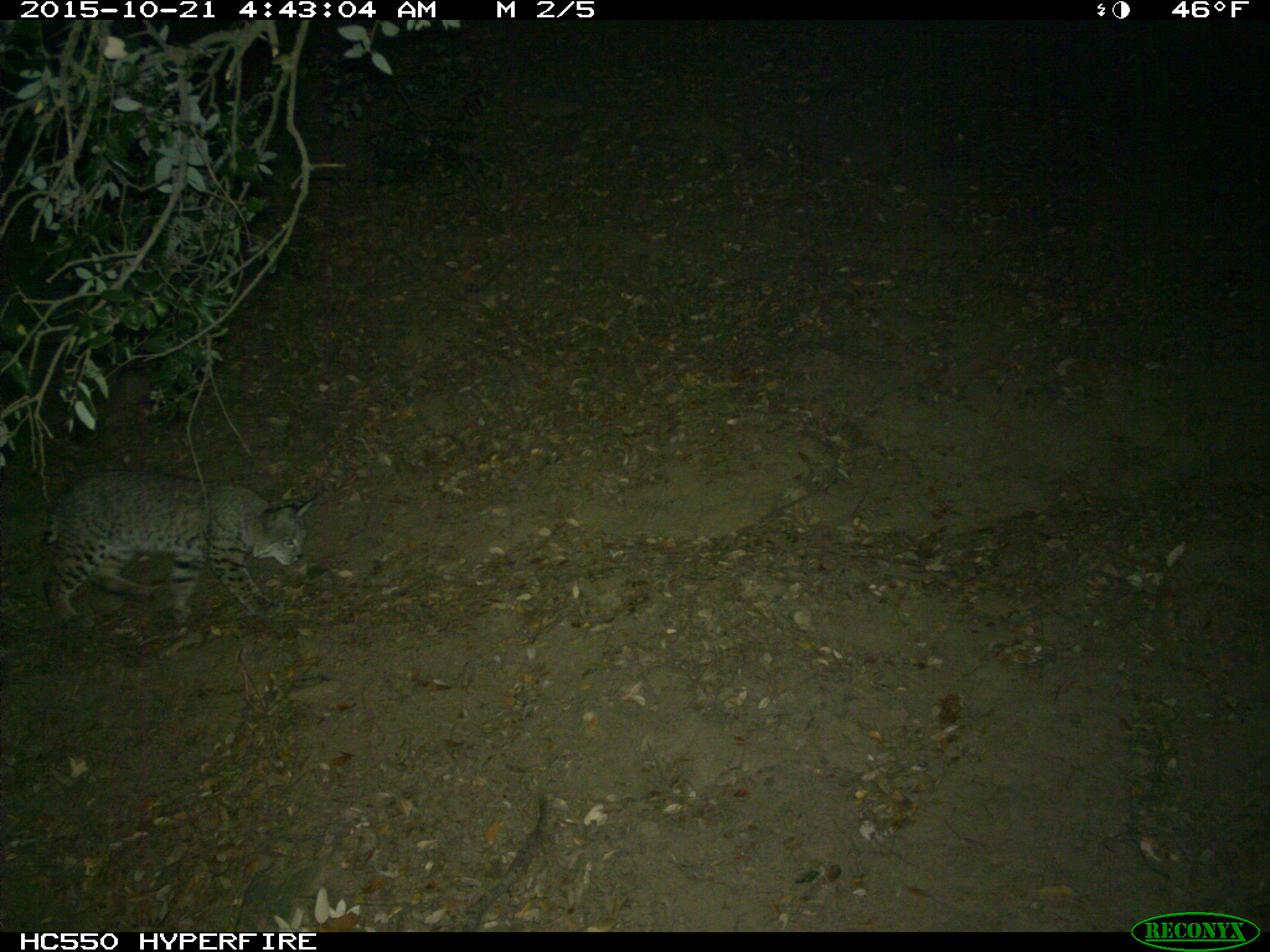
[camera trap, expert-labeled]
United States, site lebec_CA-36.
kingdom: Animalia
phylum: Chordata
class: Mammalia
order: Carnivora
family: Felidae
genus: Lynx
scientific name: Lynx rufus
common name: bobcat